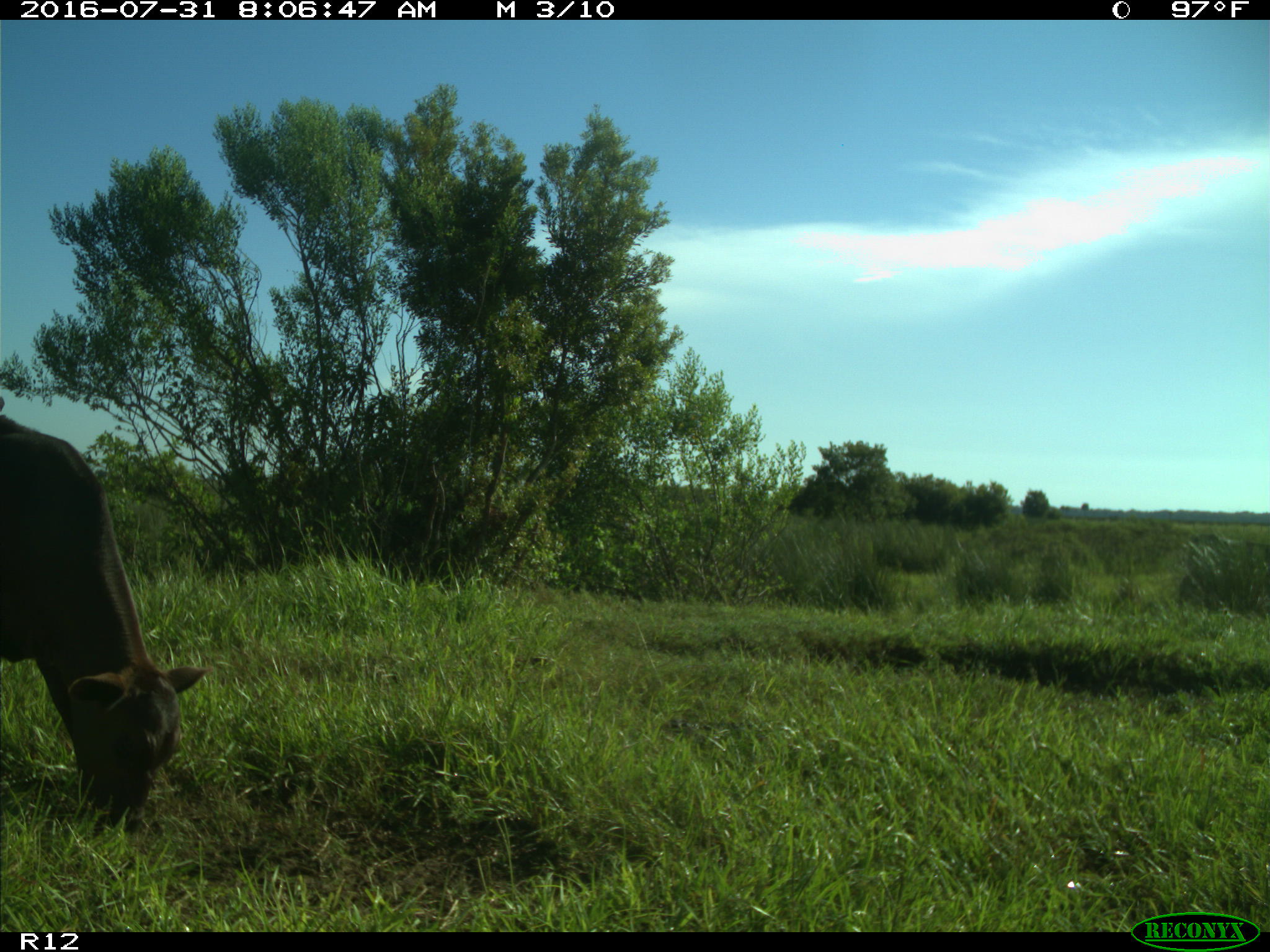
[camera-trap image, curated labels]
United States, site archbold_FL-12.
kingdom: Animalia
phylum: Chordata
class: Mammalia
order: Artiodactyla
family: Bovidae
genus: Bos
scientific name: Bos taurus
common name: domestic cow